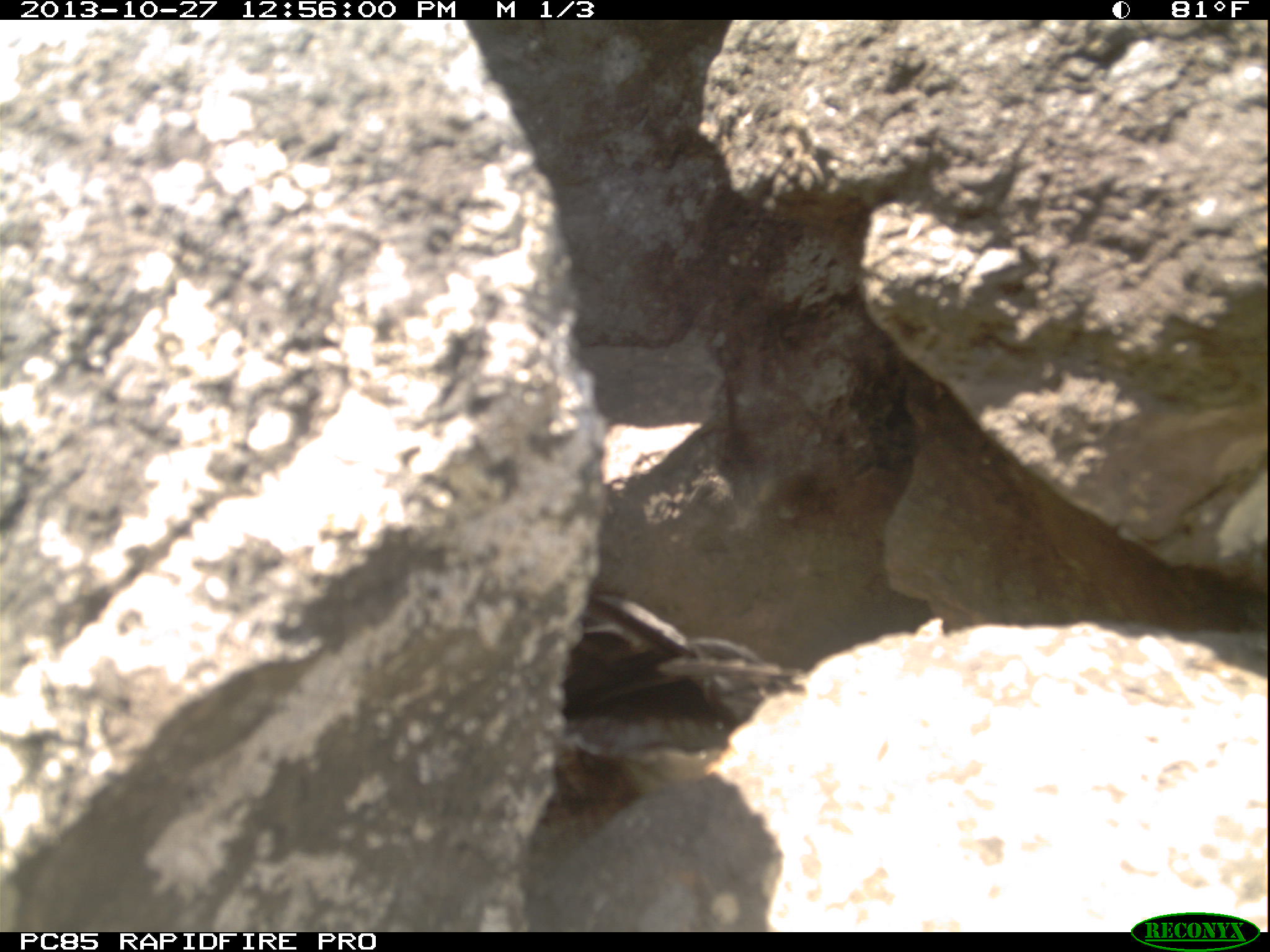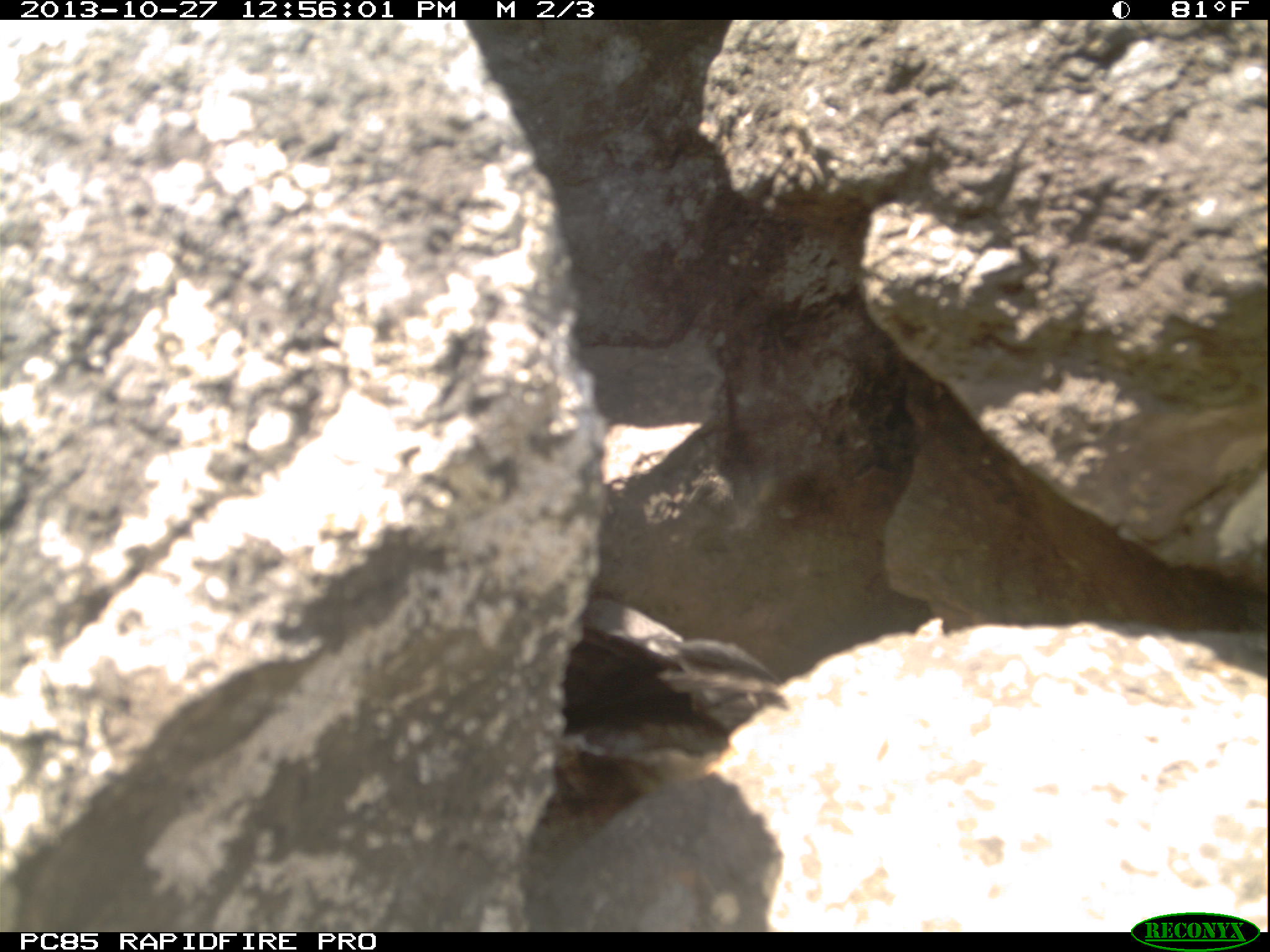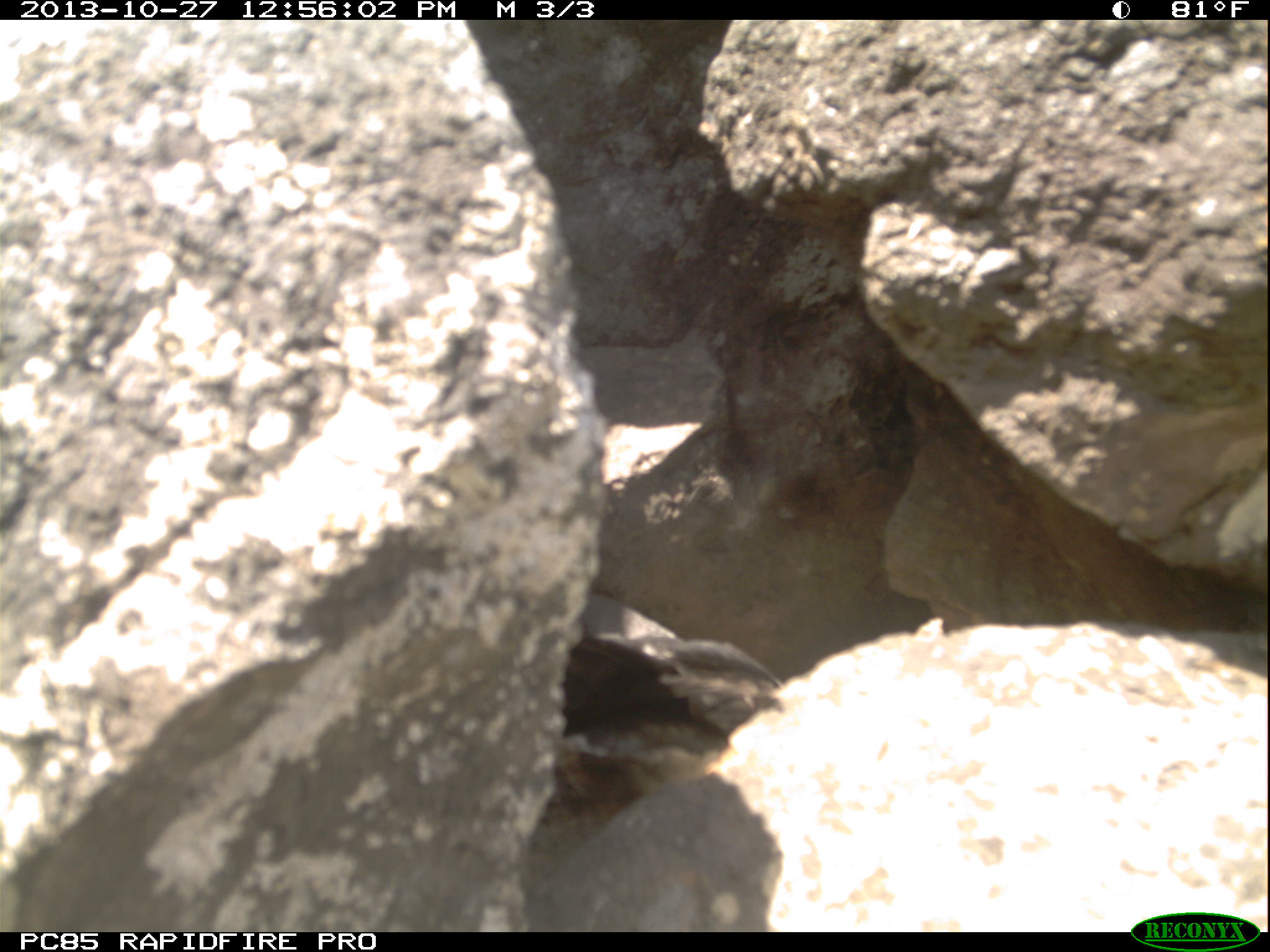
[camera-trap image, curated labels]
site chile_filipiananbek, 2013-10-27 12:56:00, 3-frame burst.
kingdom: Animalia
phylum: Chordata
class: Aves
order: Procellariiformes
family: Procellariidae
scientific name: Procellariidae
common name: petrel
Petrel (Procellariidae).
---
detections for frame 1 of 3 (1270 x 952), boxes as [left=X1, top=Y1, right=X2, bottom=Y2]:
petrel: [left=541, top=581, right=803, bottom=750]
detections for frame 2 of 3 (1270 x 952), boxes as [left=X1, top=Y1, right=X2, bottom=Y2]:
petrel: [left=552, top=591, right=788, bottom=736]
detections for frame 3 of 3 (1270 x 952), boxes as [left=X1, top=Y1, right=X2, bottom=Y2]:
petrel: [left=542, top=576, right=791, bottom=778]